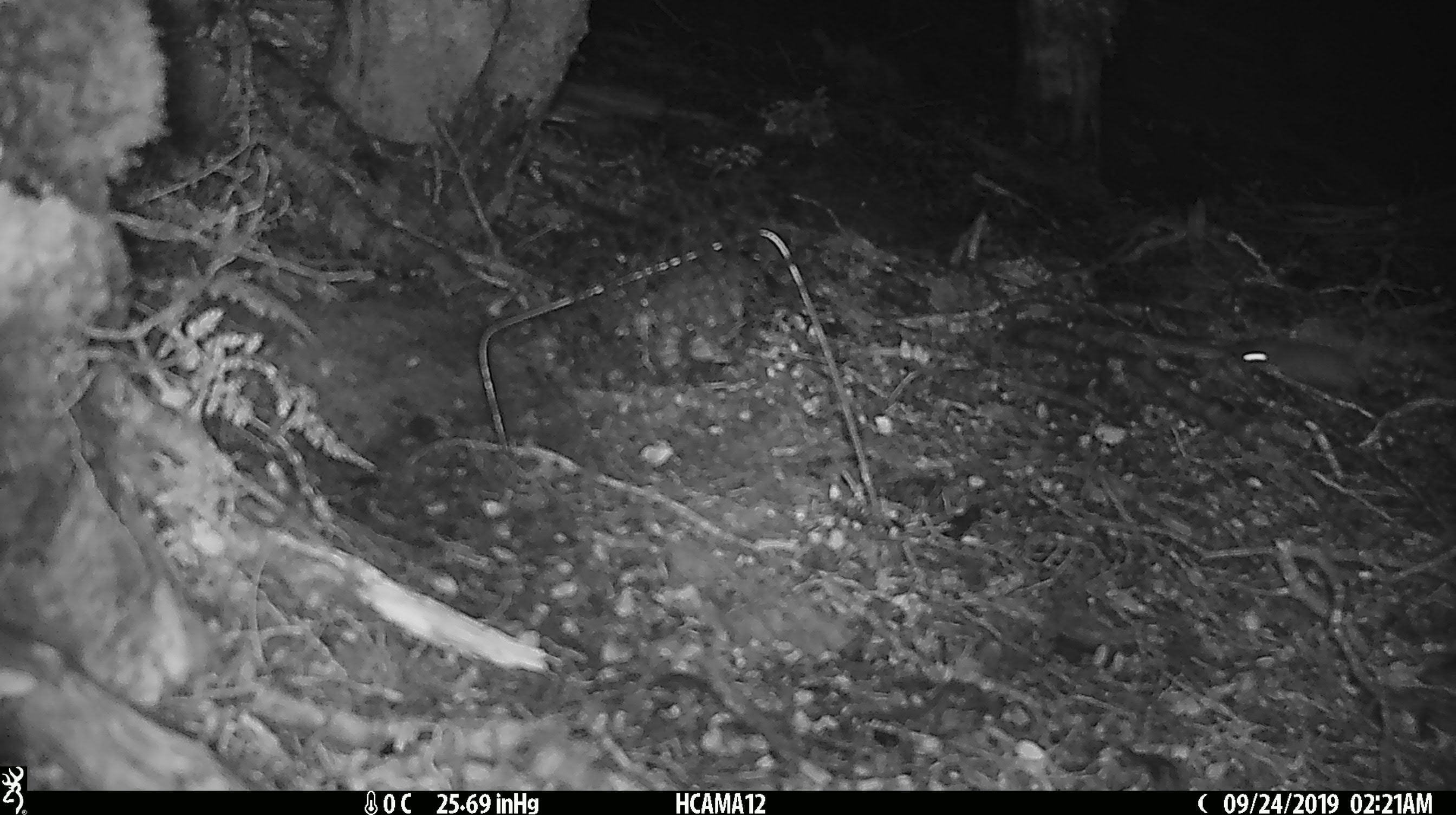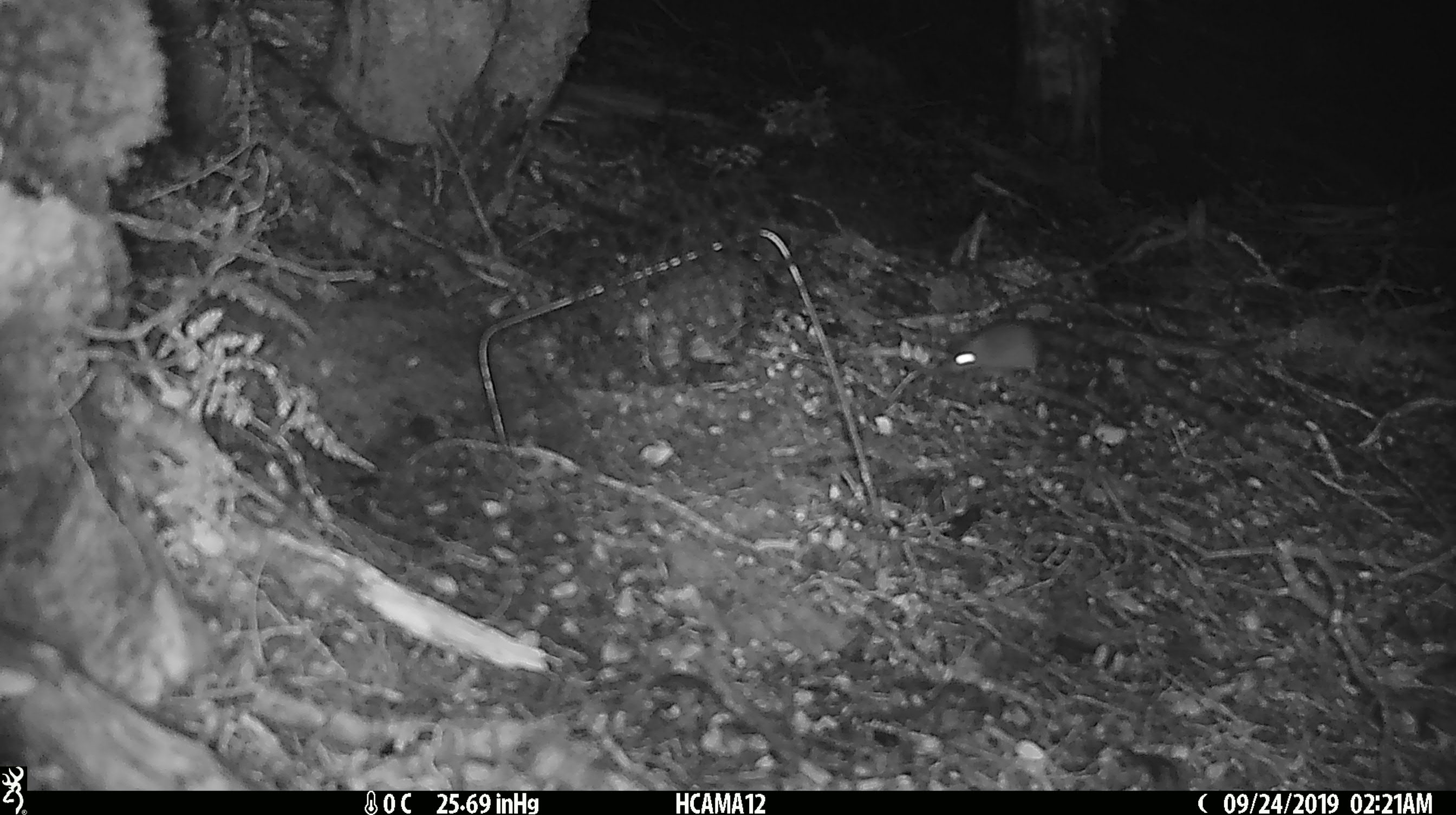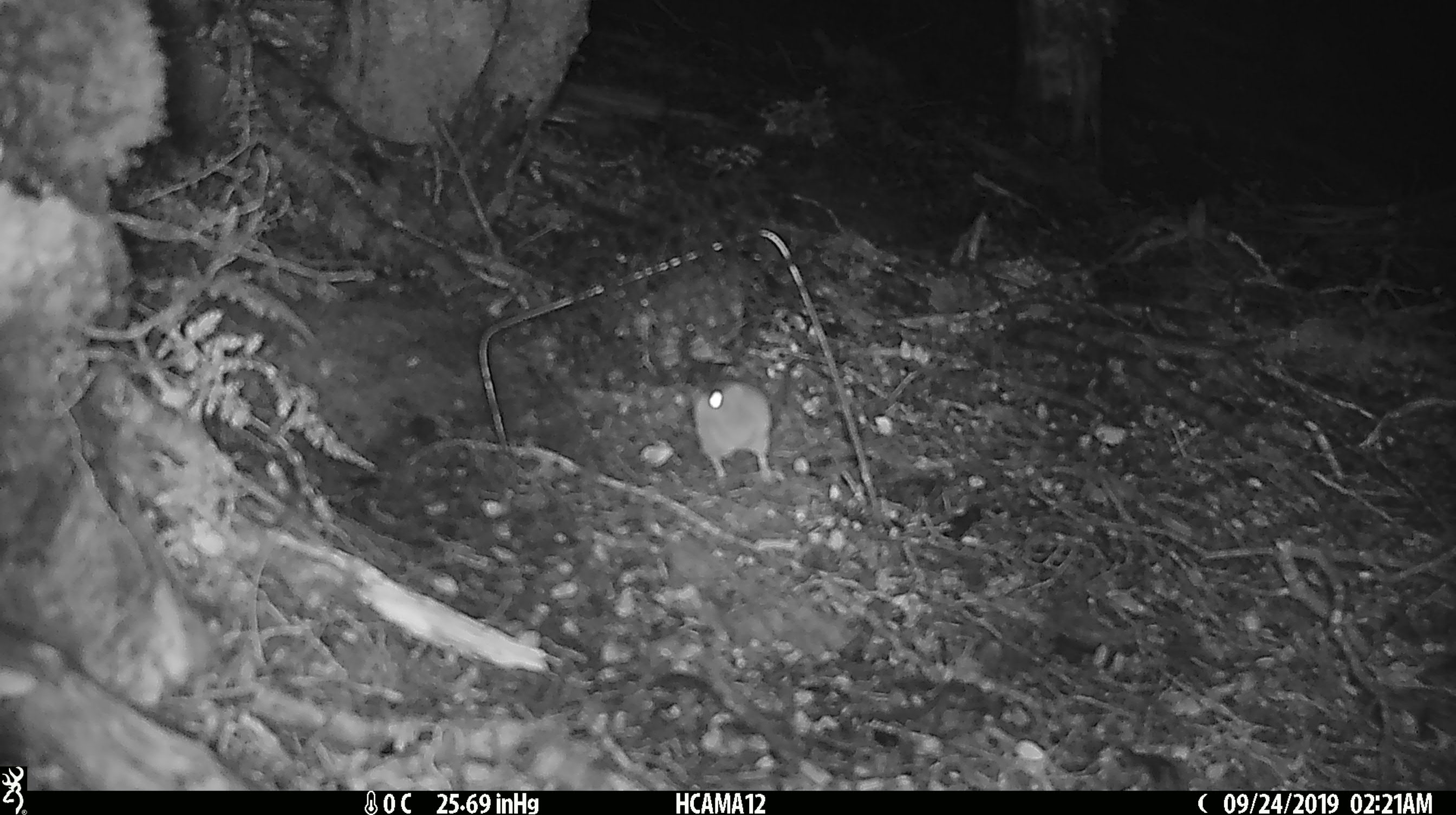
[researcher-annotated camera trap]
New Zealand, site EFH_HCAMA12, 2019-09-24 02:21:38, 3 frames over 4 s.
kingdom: Animalia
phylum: Chordata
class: Mammalia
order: Rodentia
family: Muridae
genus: Mus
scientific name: Mus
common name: mouse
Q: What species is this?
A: Mouse (Mus).